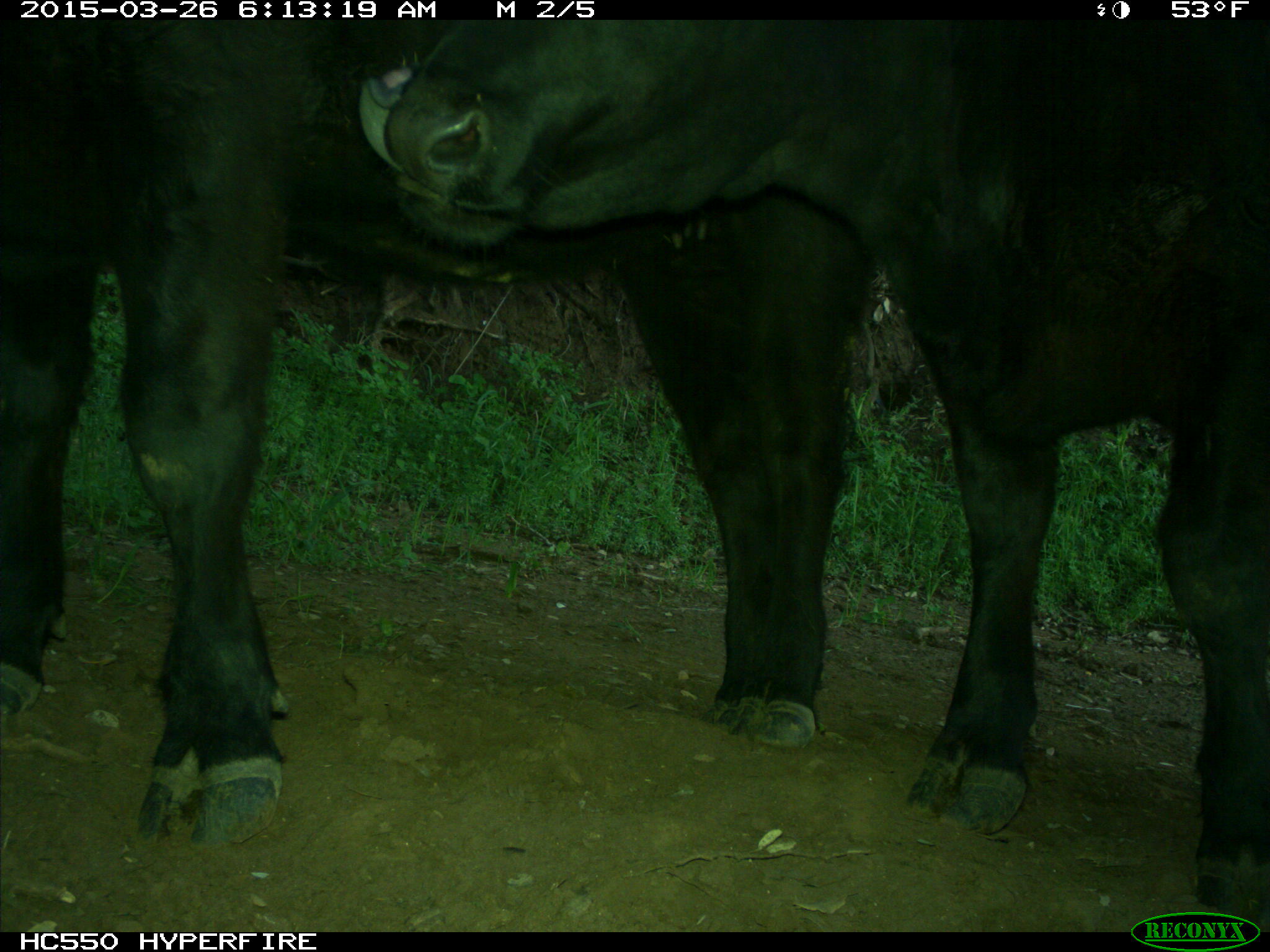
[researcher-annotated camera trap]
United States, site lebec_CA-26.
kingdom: Animalia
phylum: Chordata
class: Mammalia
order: Artiodactyla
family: Bovidae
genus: Bos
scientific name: Bos taurus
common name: domestic cow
Bos taurus (domestic cow).